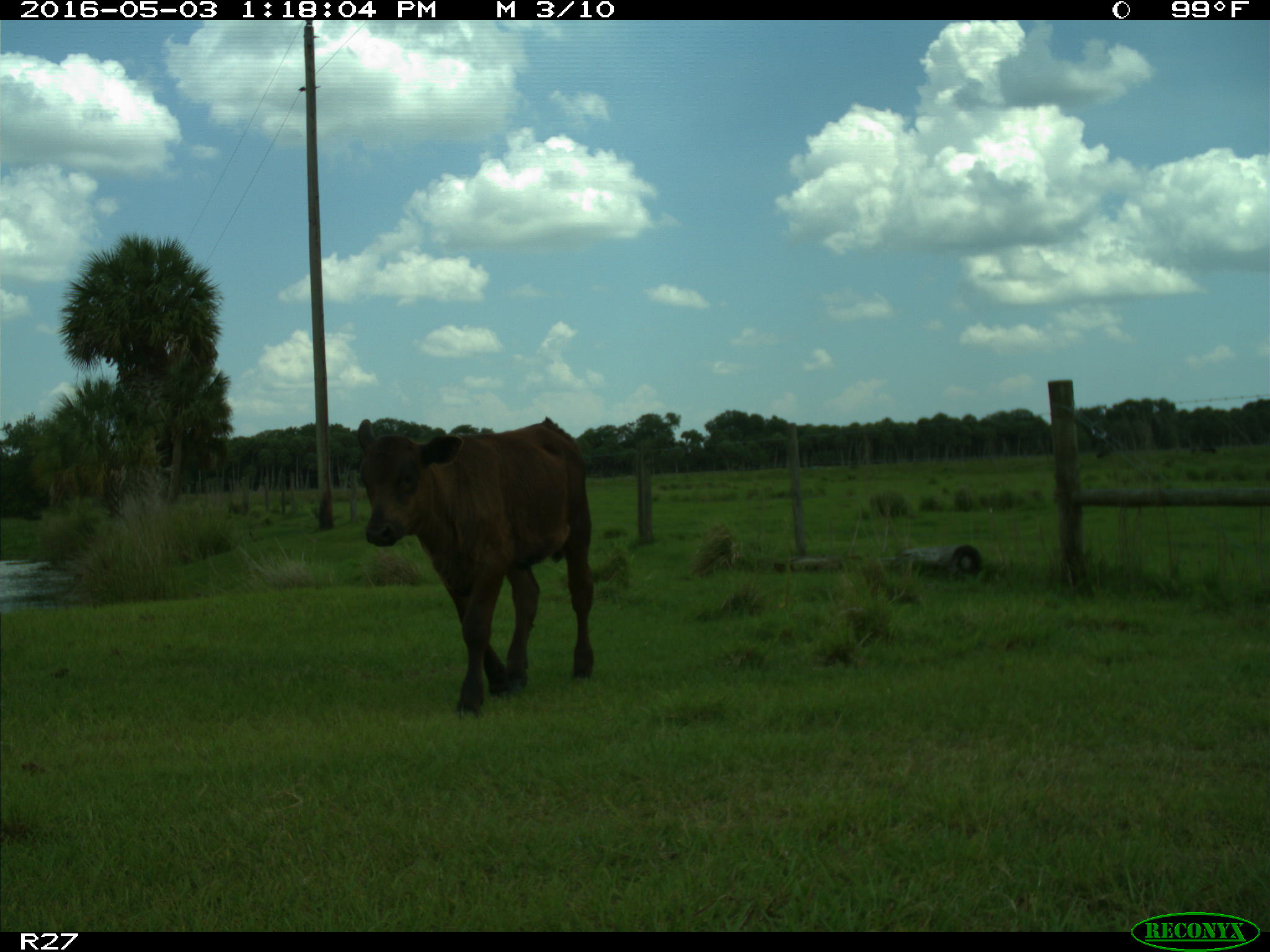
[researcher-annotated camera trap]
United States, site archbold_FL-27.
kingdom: Animalia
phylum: Chordata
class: Mammalia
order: Artiodactyla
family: Bovidae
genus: Bos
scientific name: Bos taurus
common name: domestic cow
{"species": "Bos taurus (domestic cow)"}